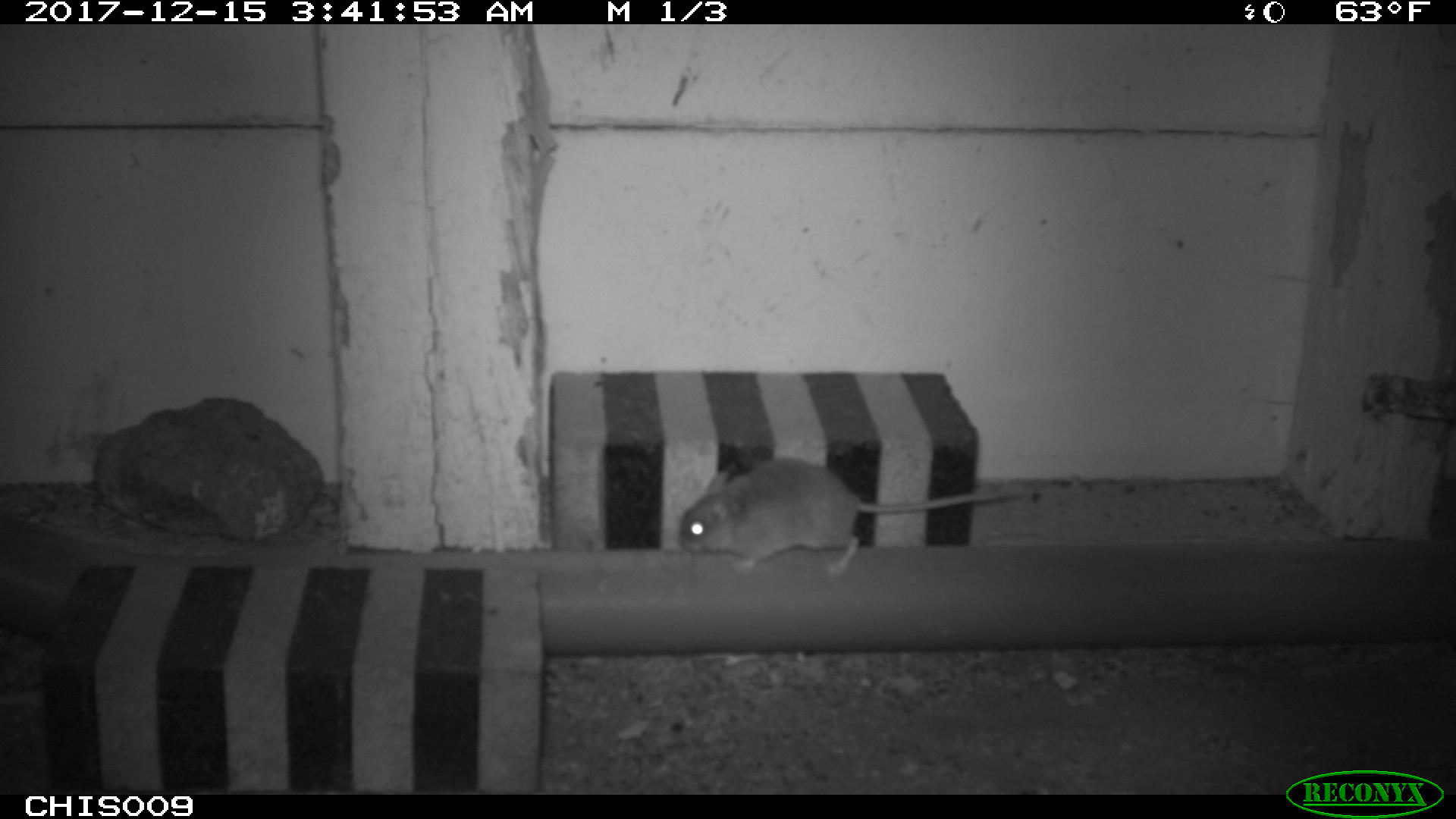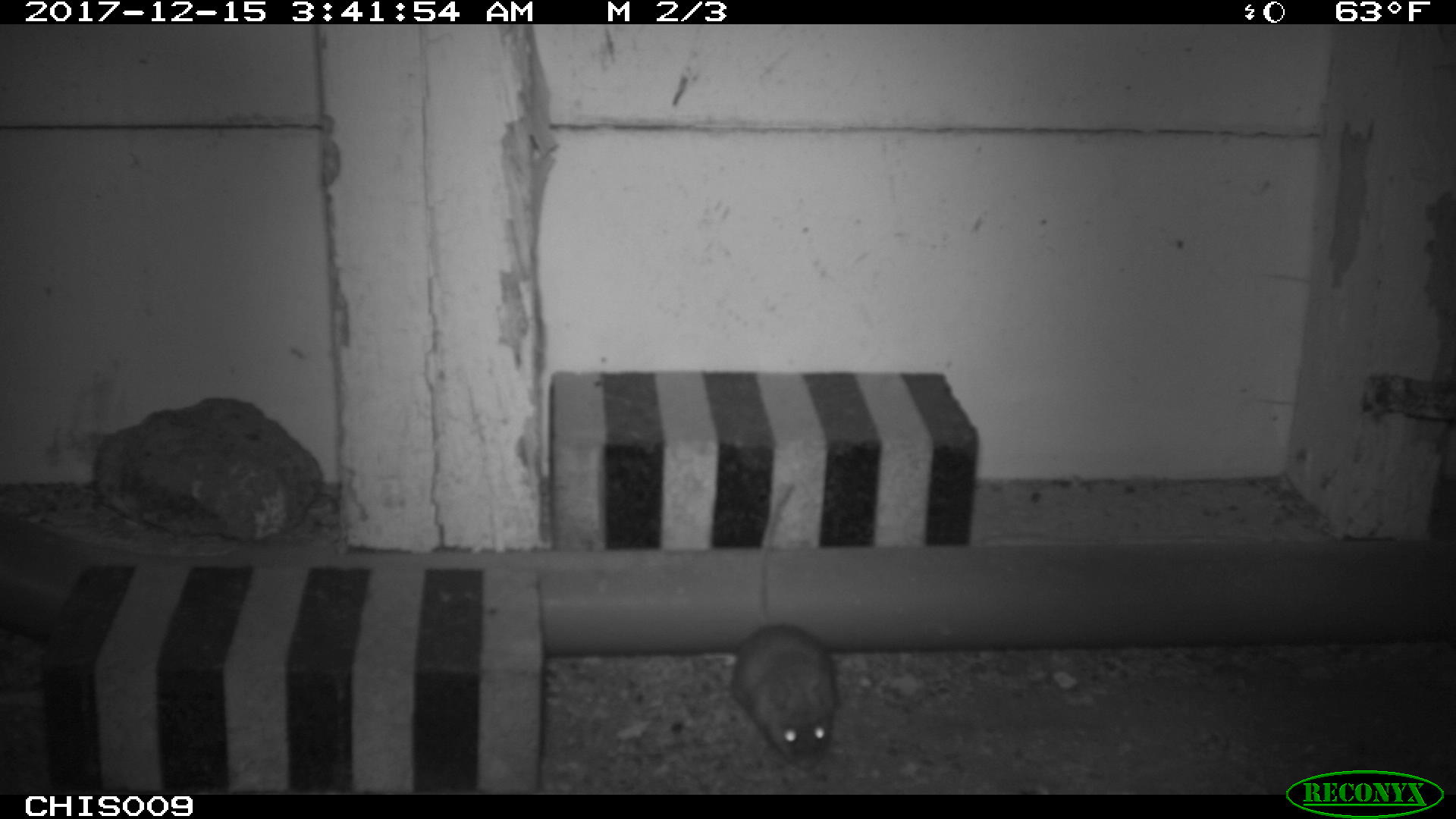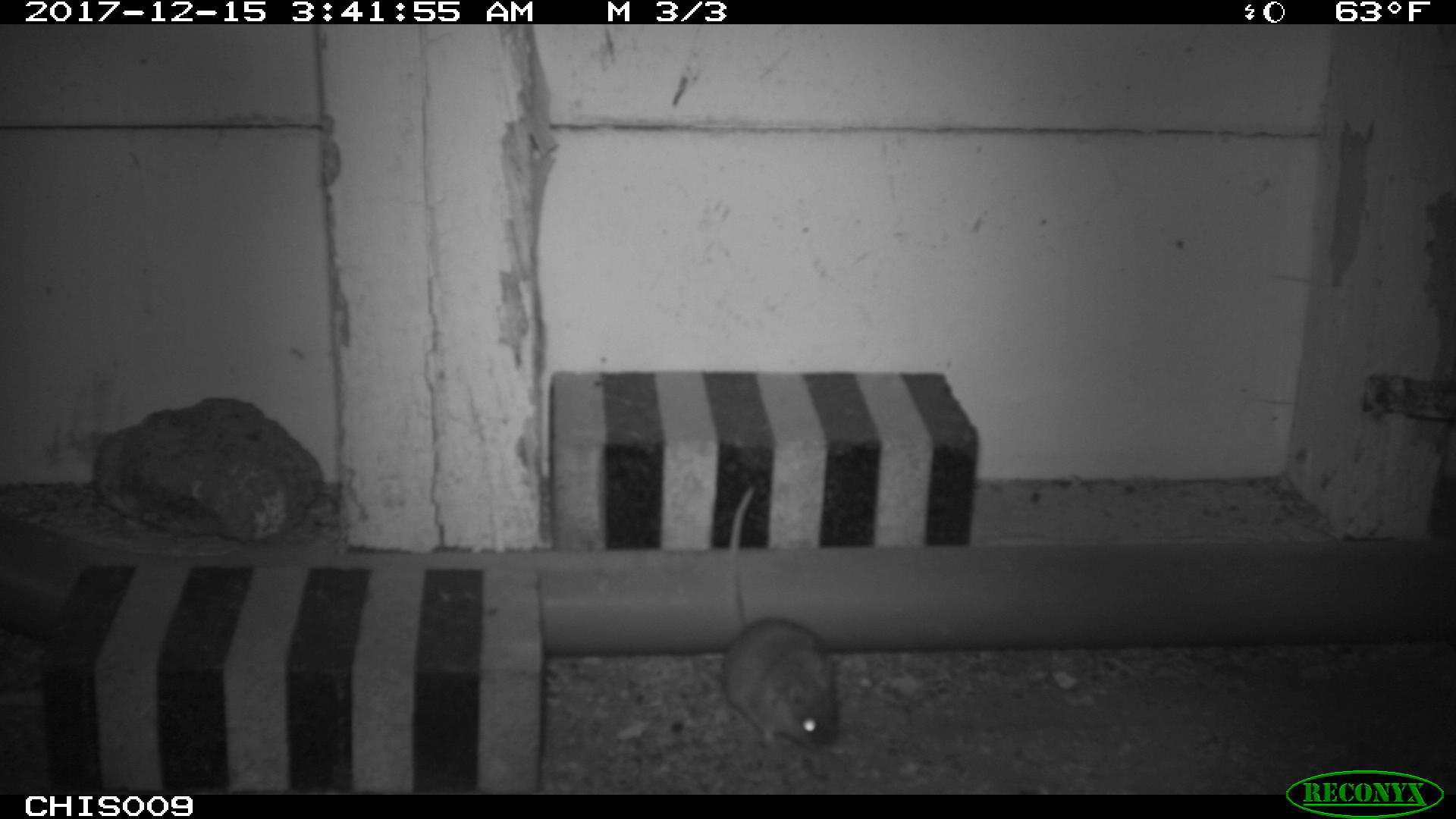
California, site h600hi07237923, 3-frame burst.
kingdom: Animalia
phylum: Chordata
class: Mammalia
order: Rodentia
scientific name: Rodentia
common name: rodent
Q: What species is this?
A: Rodent (Rodentia).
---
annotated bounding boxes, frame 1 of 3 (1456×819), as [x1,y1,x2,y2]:
rodent: [674,456,1026,576]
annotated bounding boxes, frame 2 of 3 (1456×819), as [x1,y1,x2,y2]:
rodent: [725,482,839,771]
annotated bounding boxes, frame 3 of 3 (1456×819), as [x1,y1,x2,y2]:
rodent: [722,485,838,753]